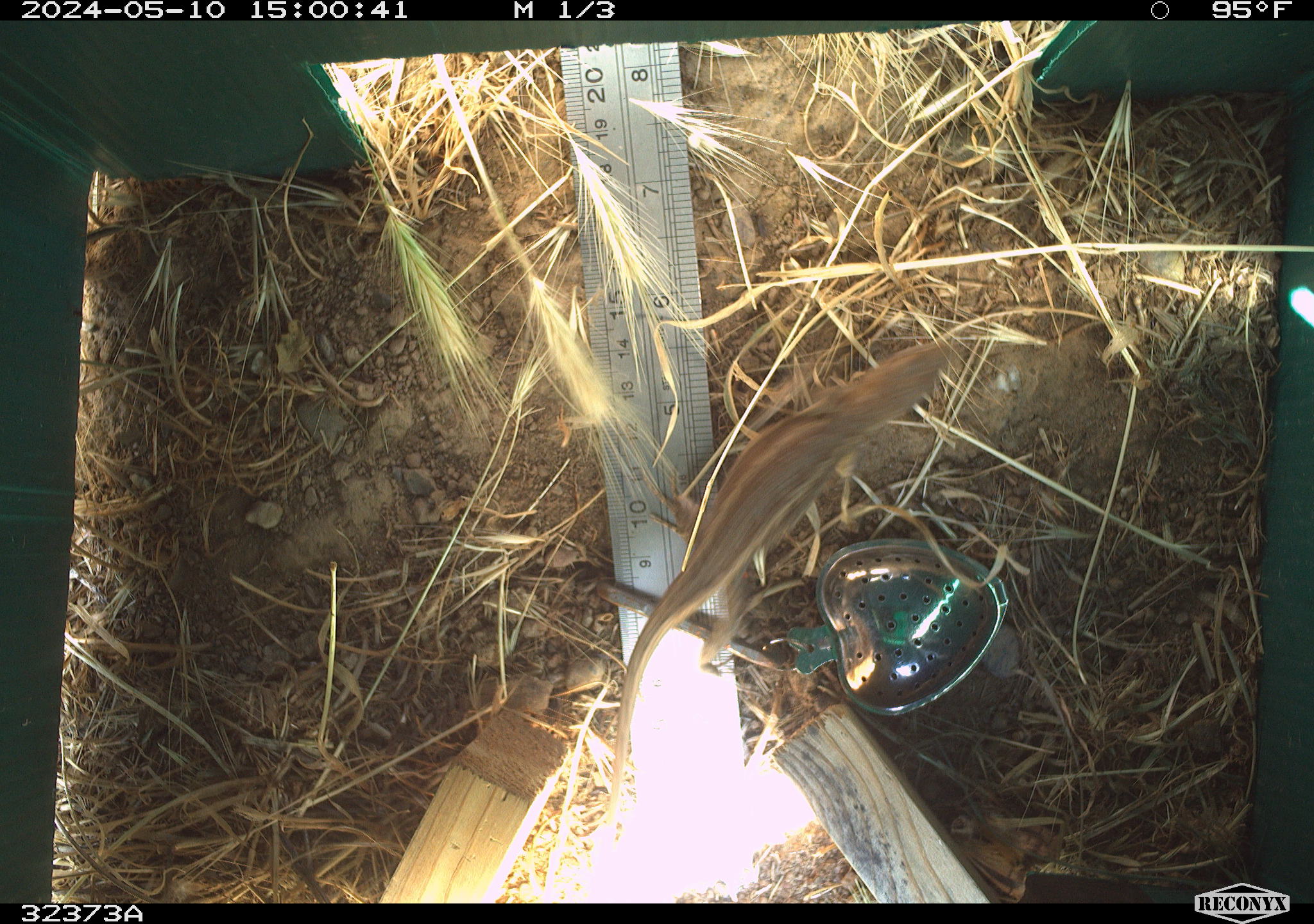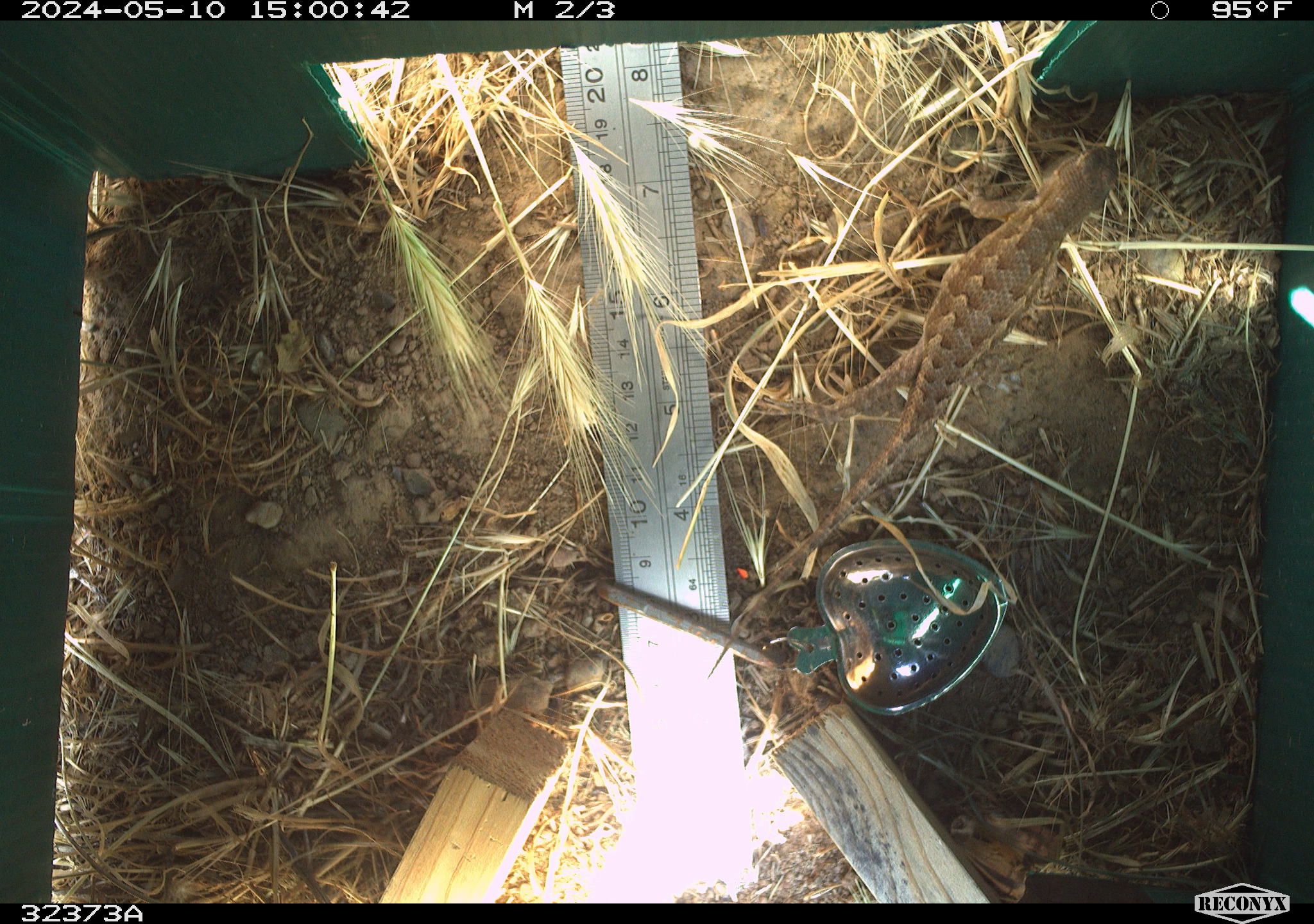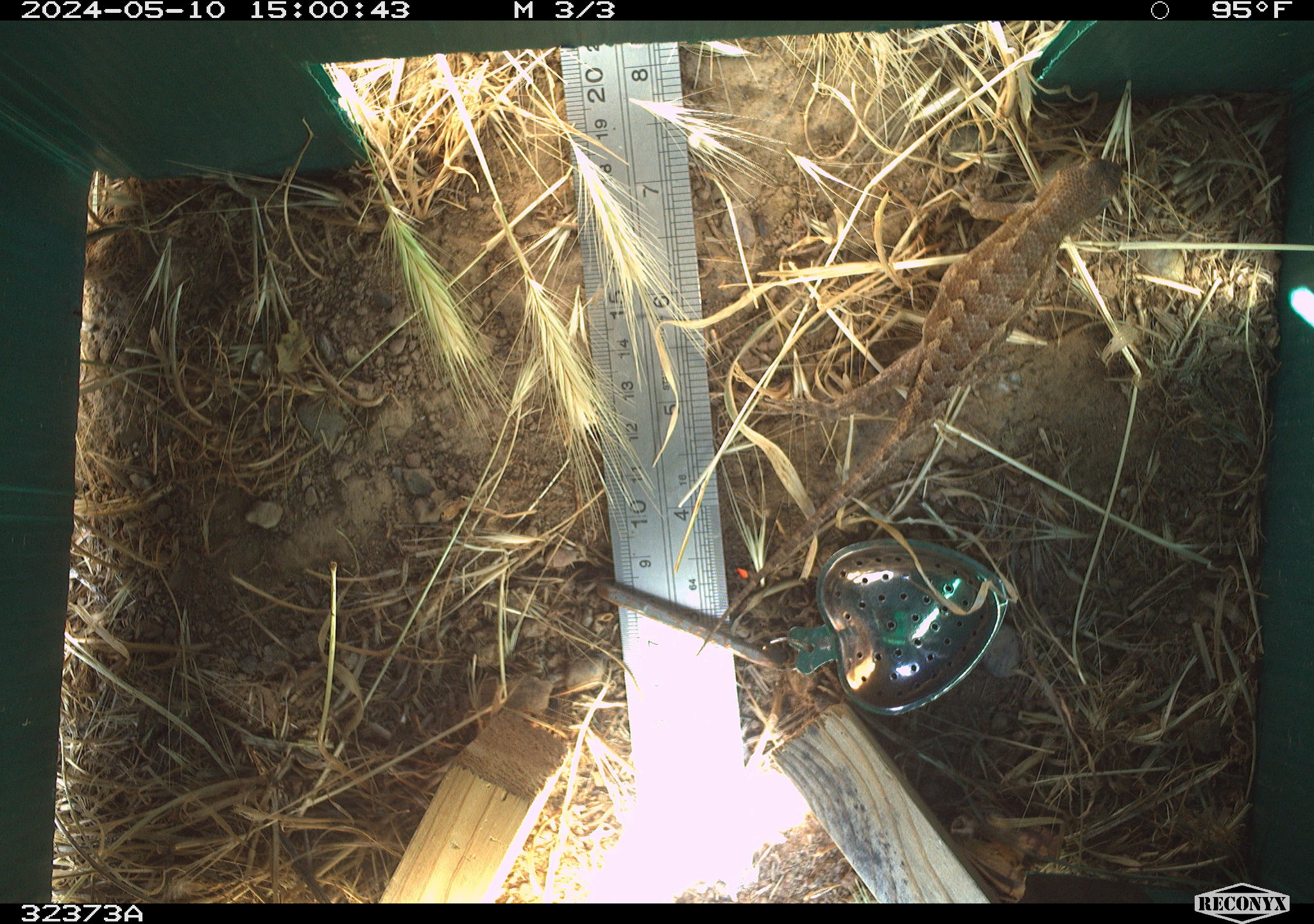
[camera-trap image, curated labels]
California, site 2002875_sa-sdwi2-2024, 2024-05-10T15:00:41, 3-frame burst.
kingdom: Animalia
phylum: Chordata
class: Reptilia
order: Squamata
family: Phrynosomatidae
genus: Sceloporus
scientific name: Sceloporus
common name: spiny lizards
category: sceloporus species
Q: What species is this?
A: Sceloporus species (spiny lizards) (Sceloporus).